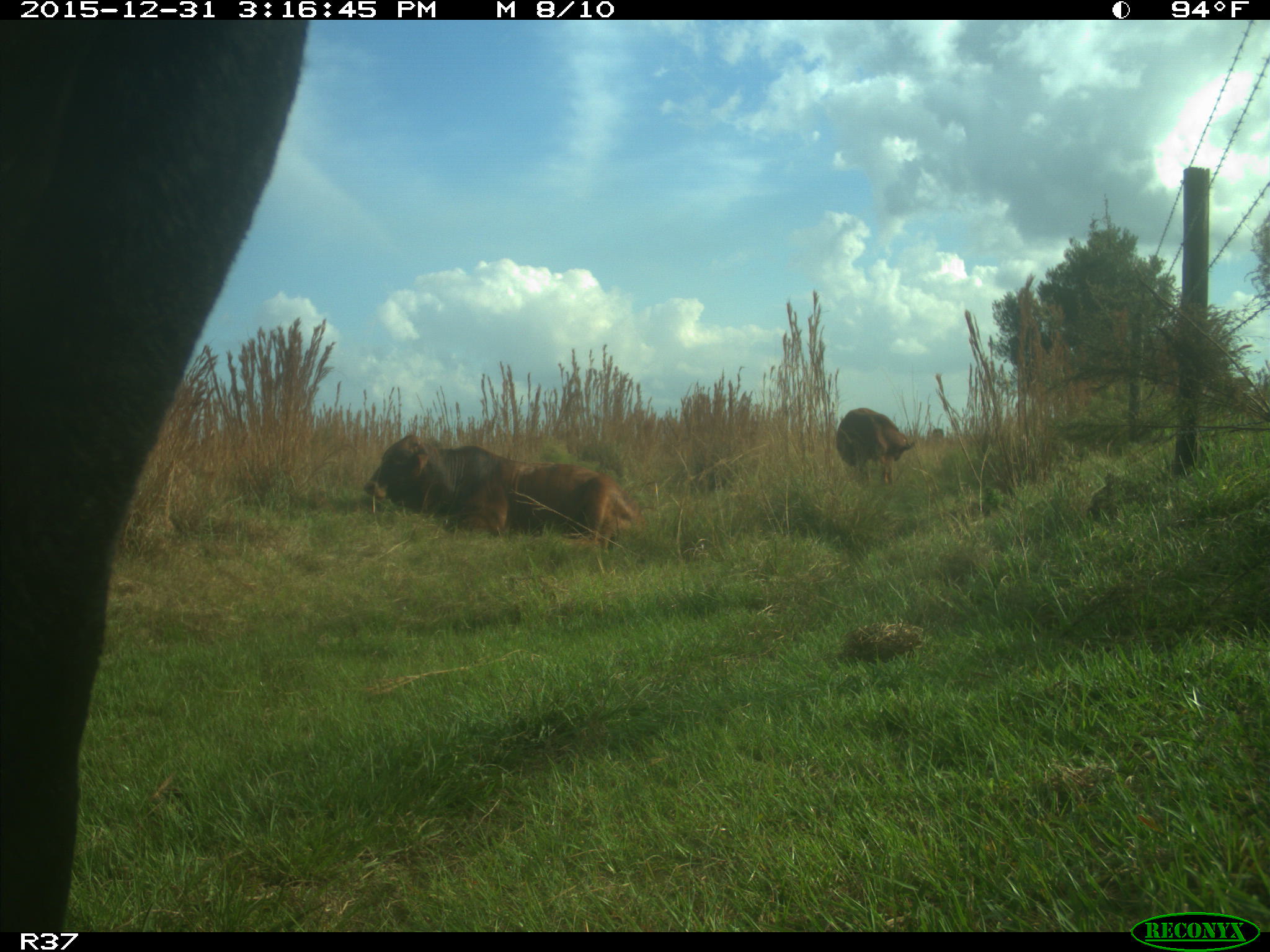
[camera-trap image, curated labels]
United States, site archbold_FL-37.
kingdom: Animalia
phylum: Chordata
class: Mammalia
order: Artiodactyla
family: Bovidae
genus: Bos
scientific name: Bos taurus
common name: domestic cow